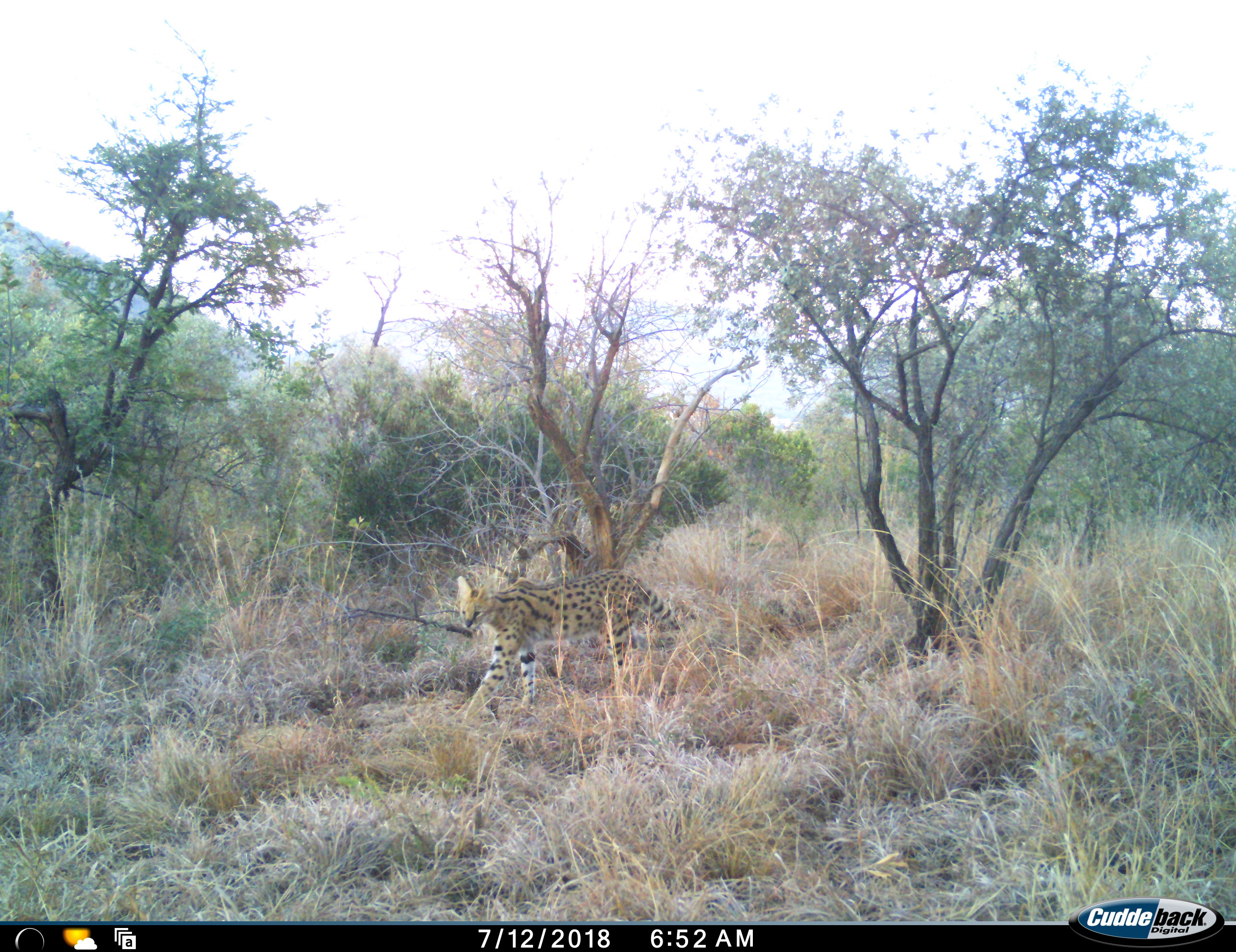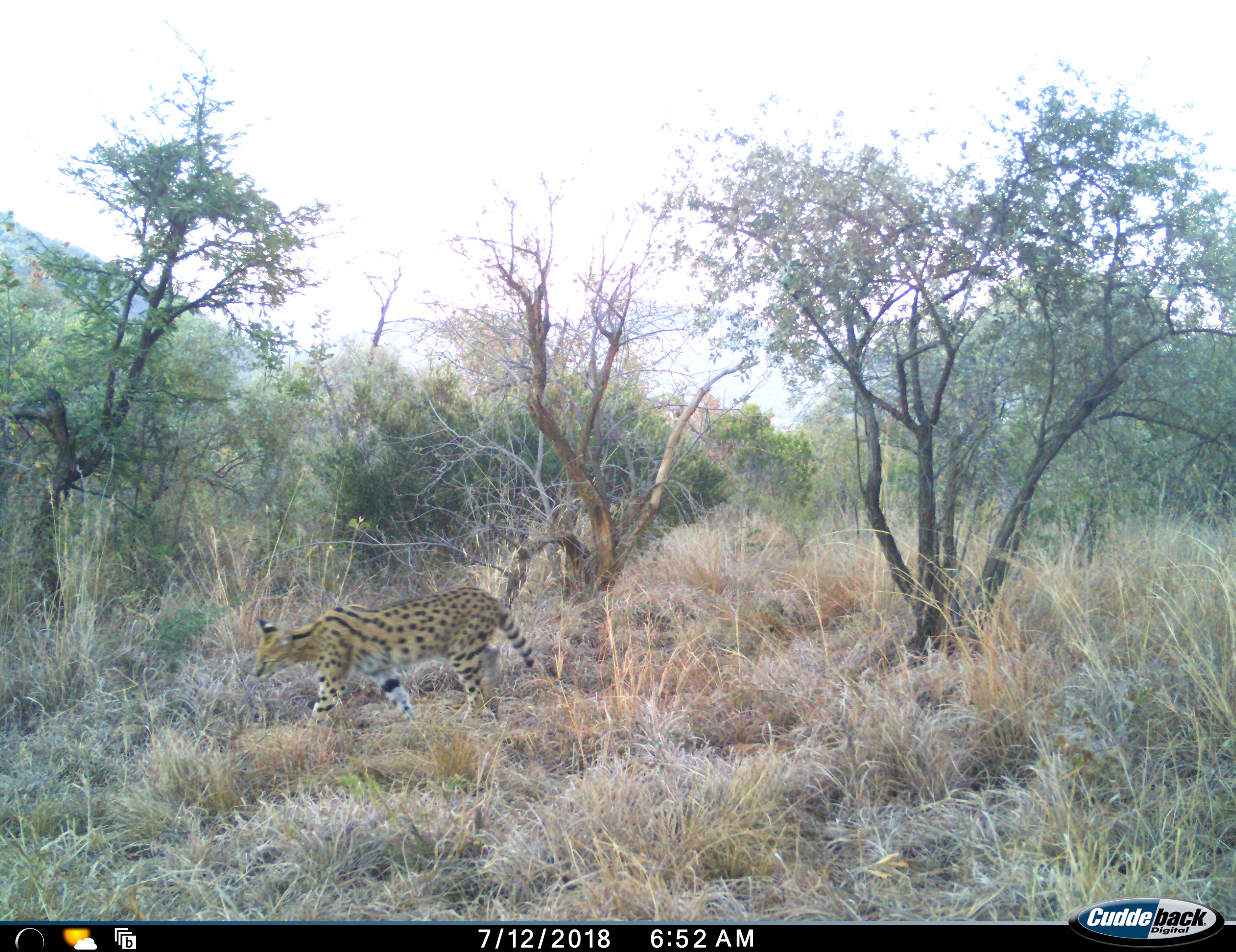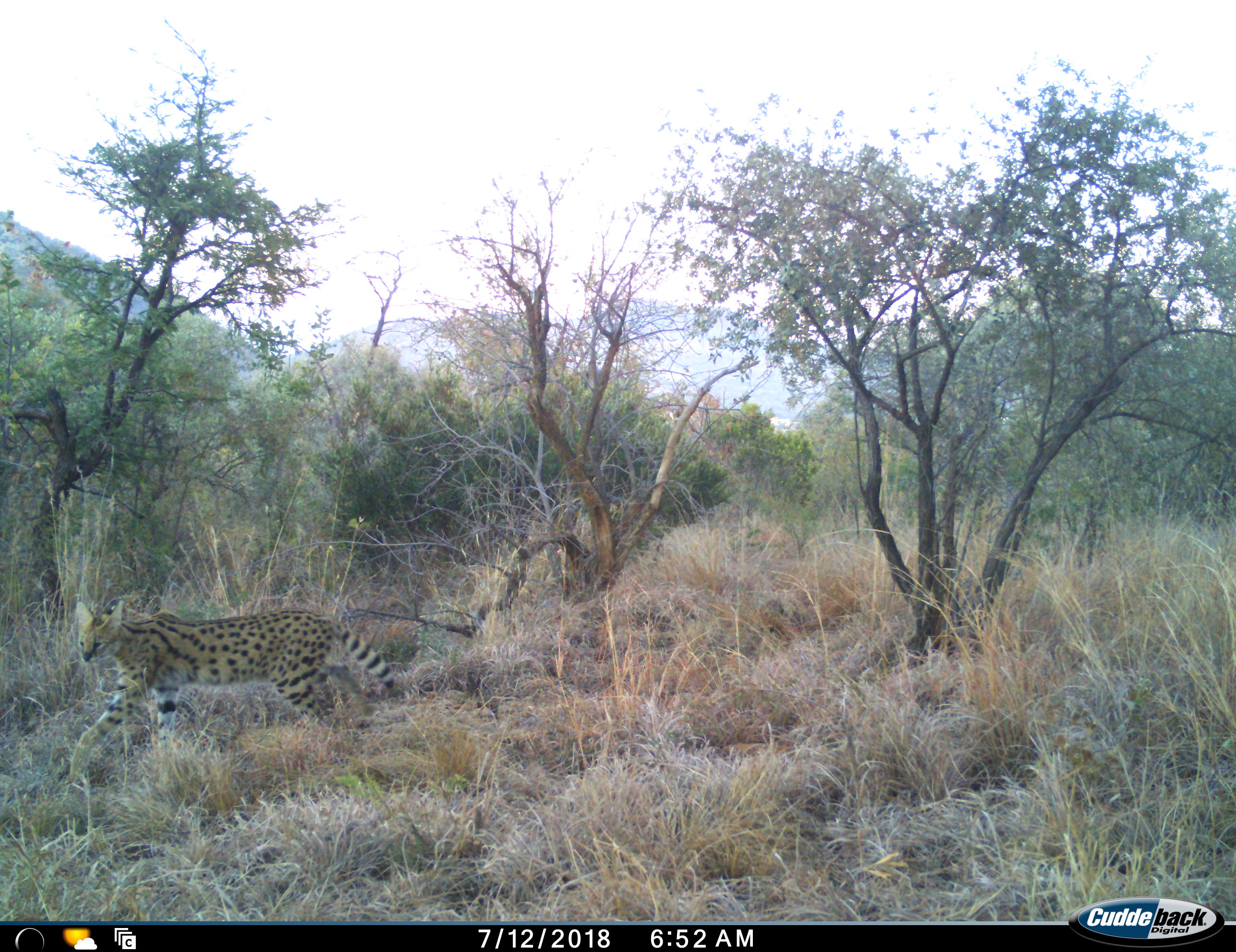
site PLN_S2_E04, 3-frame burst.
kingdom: Animalia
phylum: Chordata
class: Mammalia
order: Carnivora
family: Felidae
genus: Leptailurus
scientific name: Leptailurus serval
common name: serval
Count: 1.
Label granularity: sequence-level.